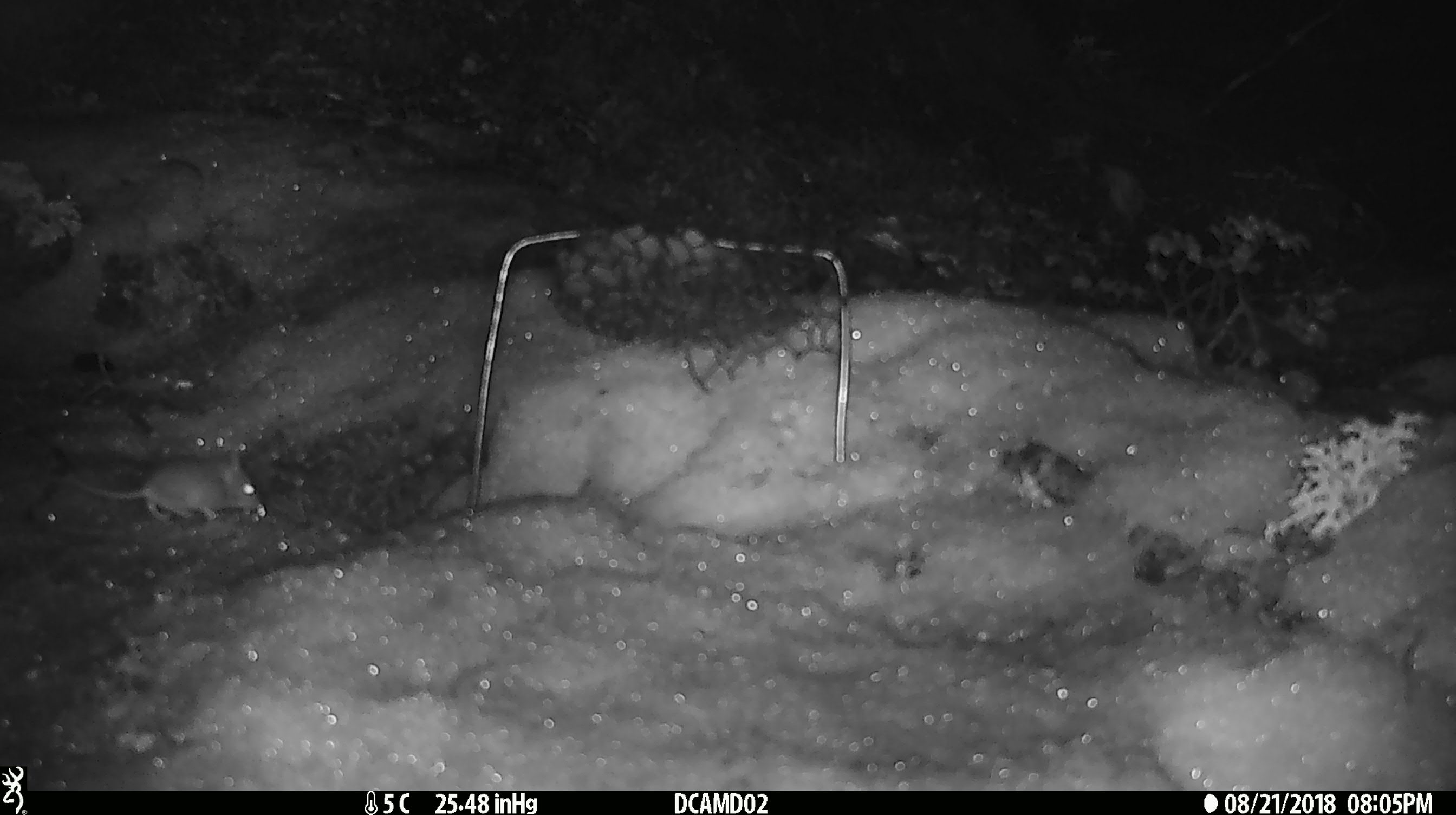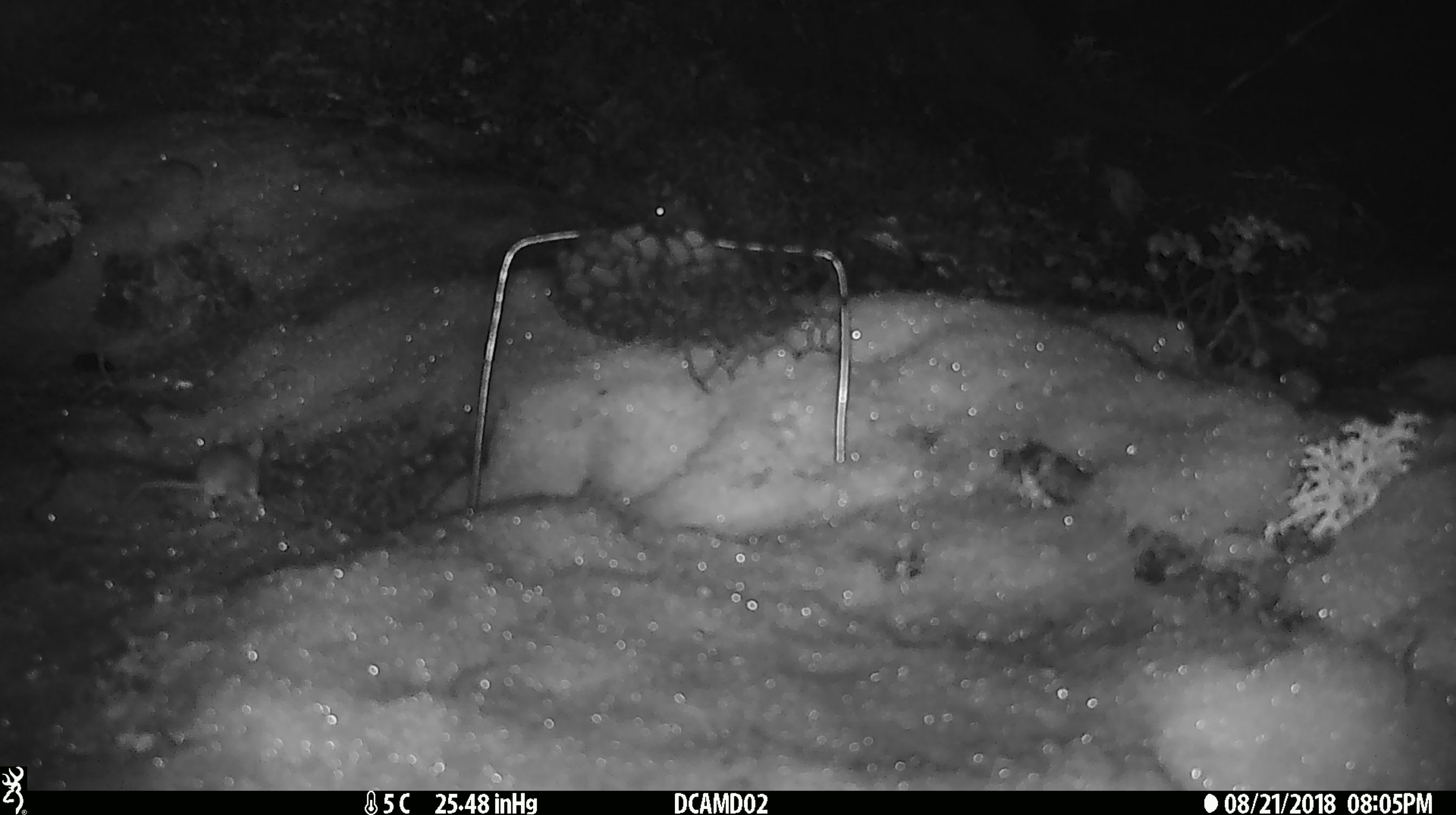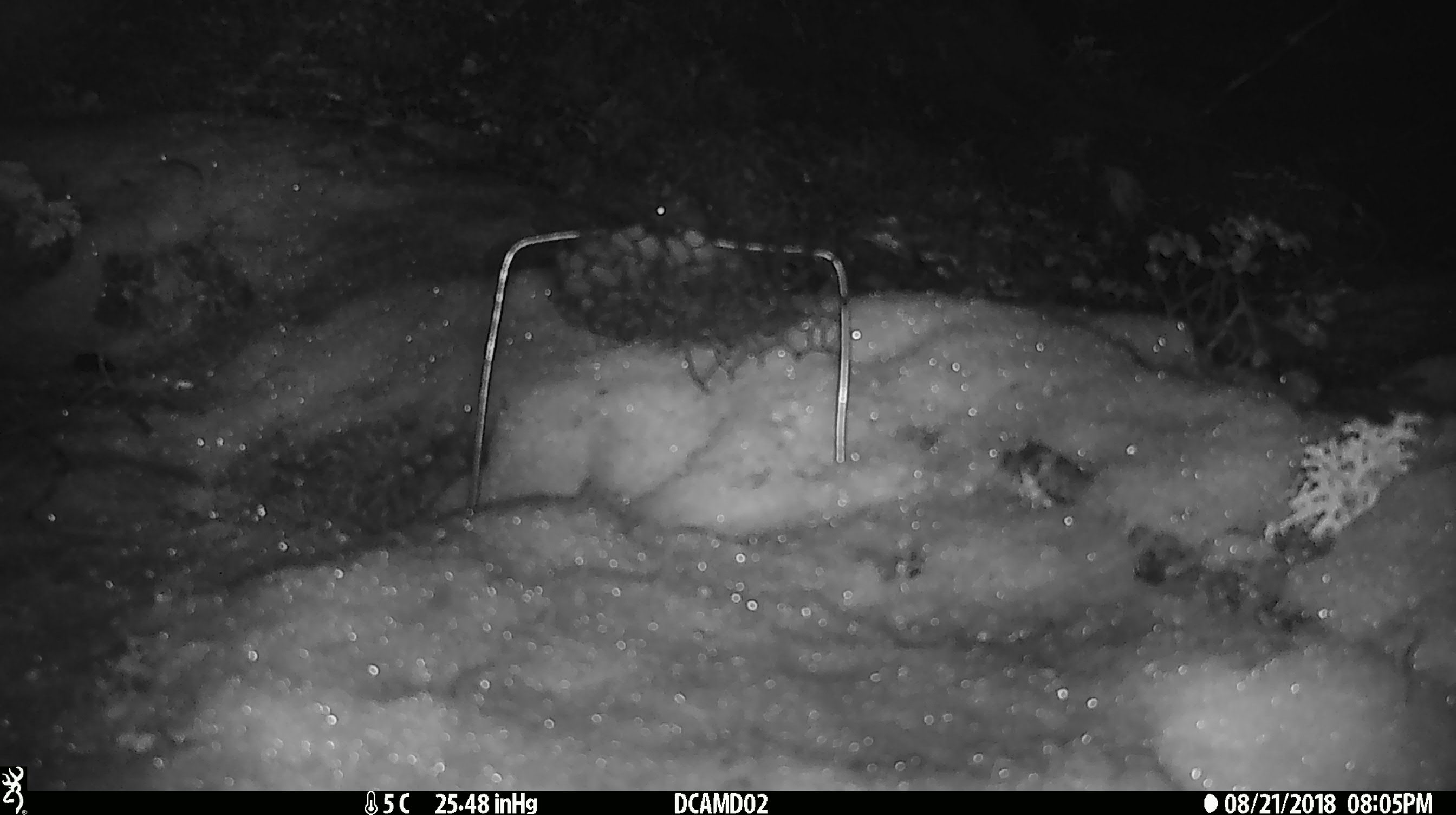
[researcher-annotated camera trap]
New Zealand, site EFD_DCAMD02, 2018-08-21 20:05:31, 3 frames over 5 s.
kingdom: Animalia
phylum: Chordata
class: Mammalia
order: Rodentia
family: Muridae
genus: Mus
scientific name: Mus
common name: mouse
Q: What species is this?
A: Mouse (Mus).